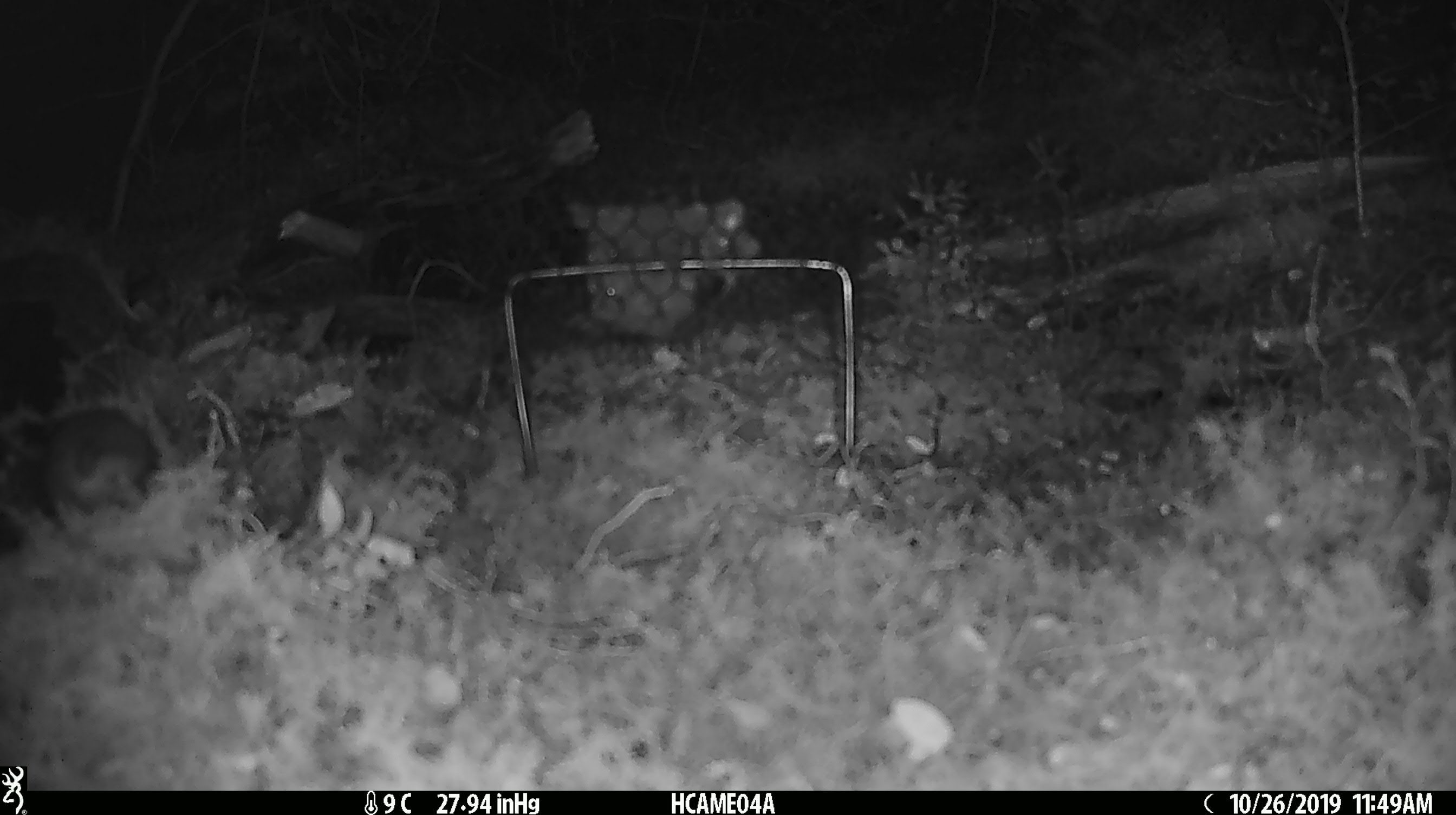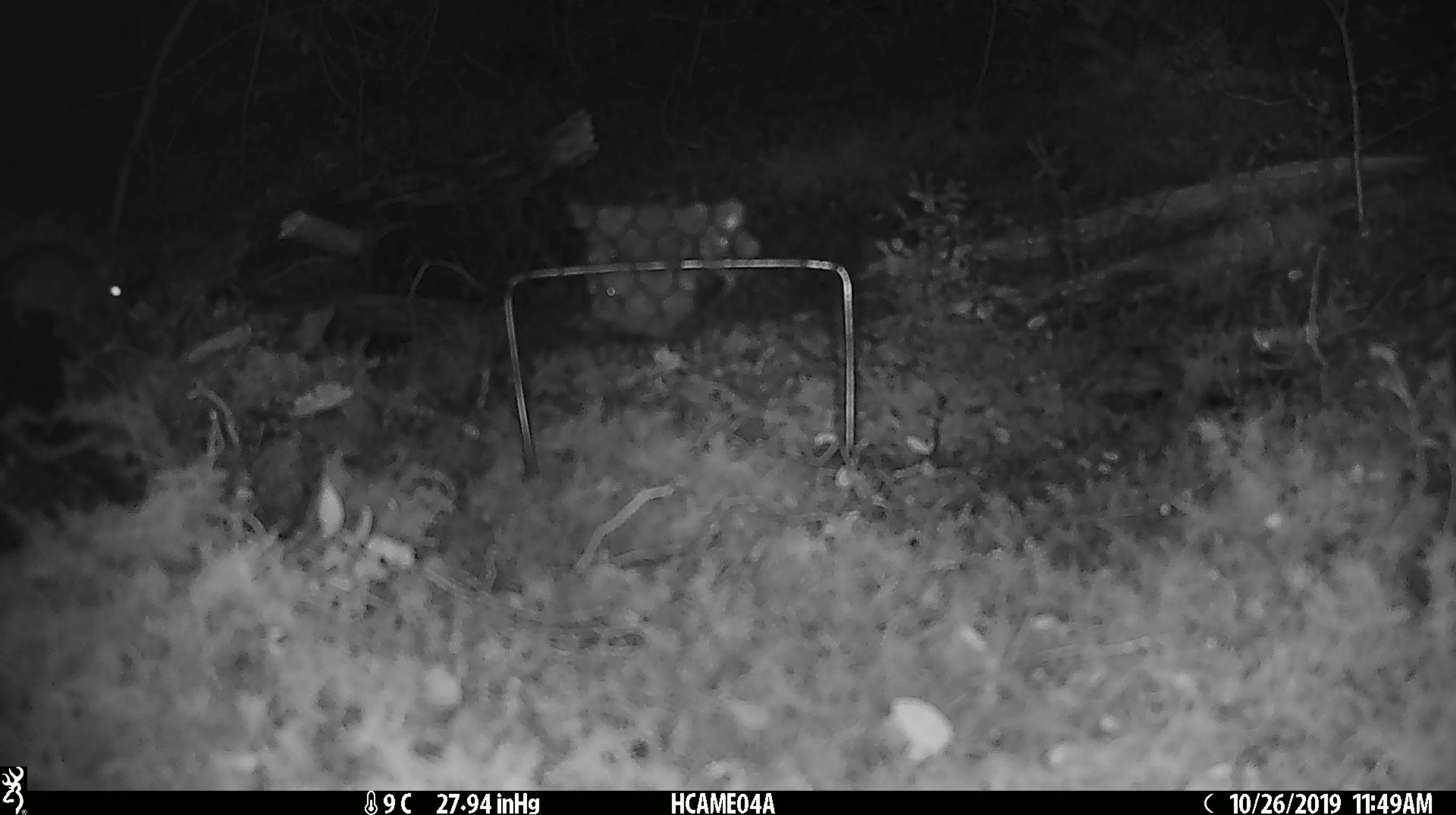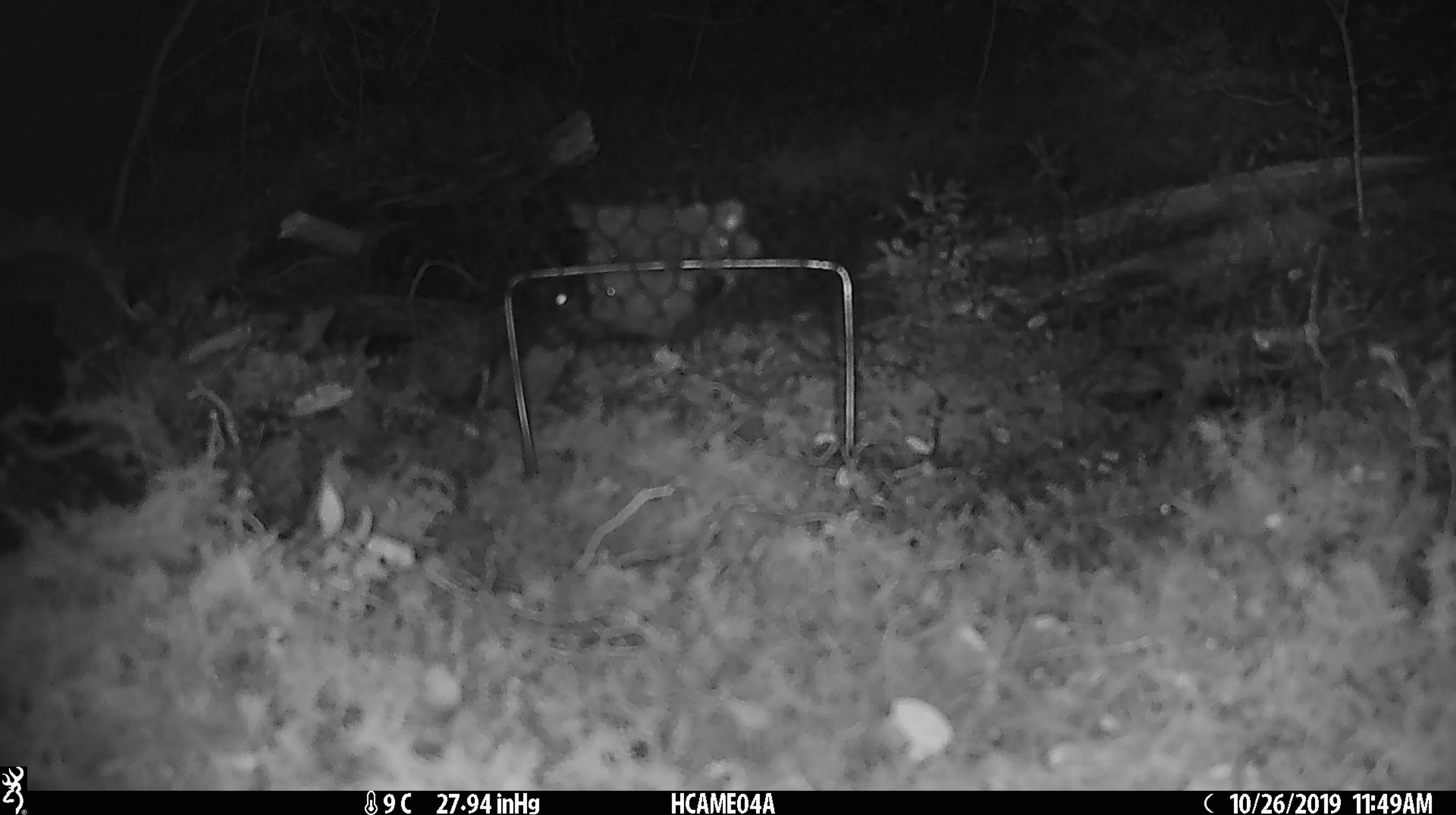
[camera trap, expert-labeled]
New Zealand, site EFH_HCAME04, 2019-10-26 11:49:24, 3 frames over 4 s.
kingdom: Animalia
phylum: Chordata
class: Mammalia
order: Rodentia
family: Muridae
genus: Mus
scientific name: Mus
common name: mouse